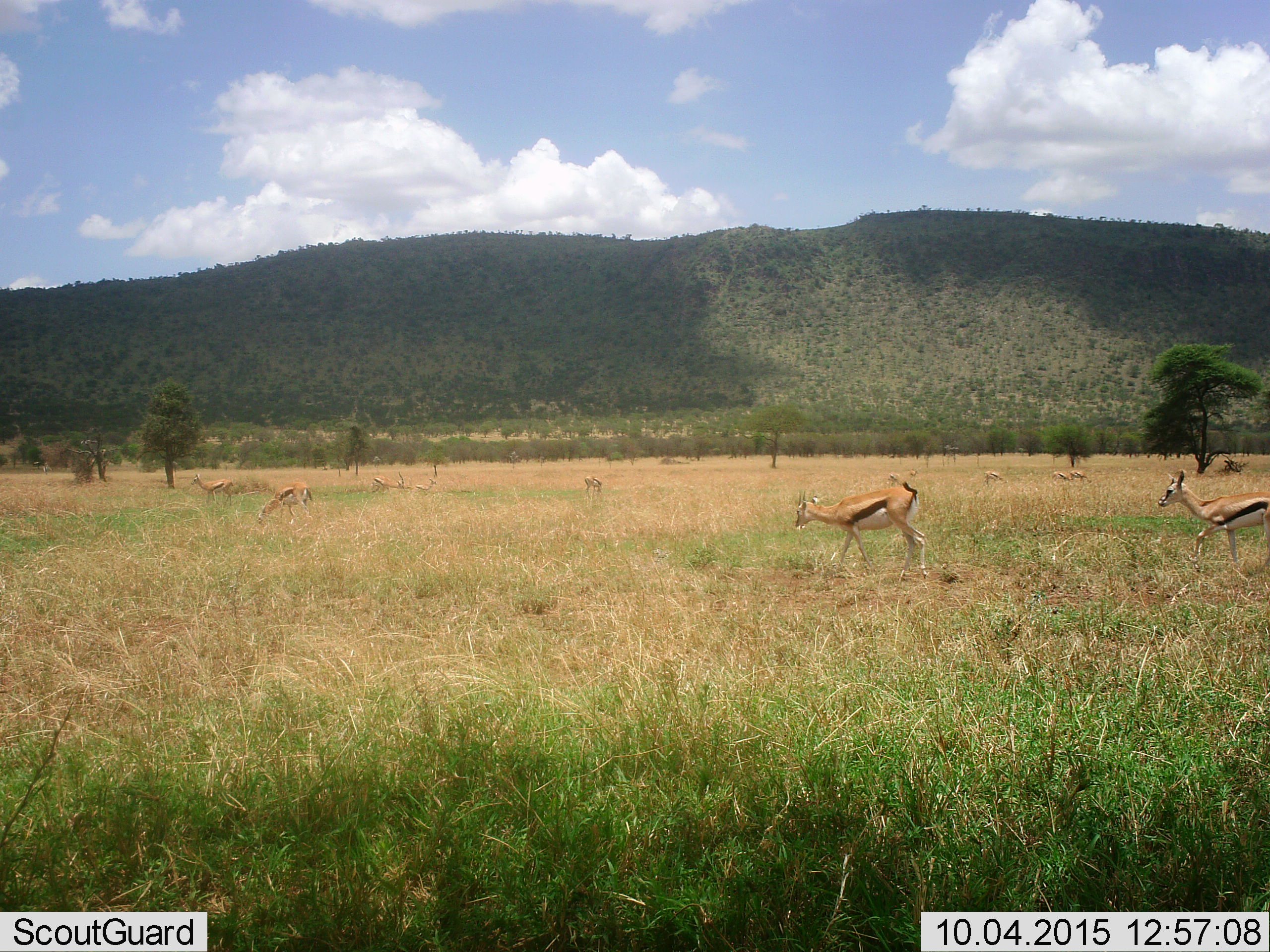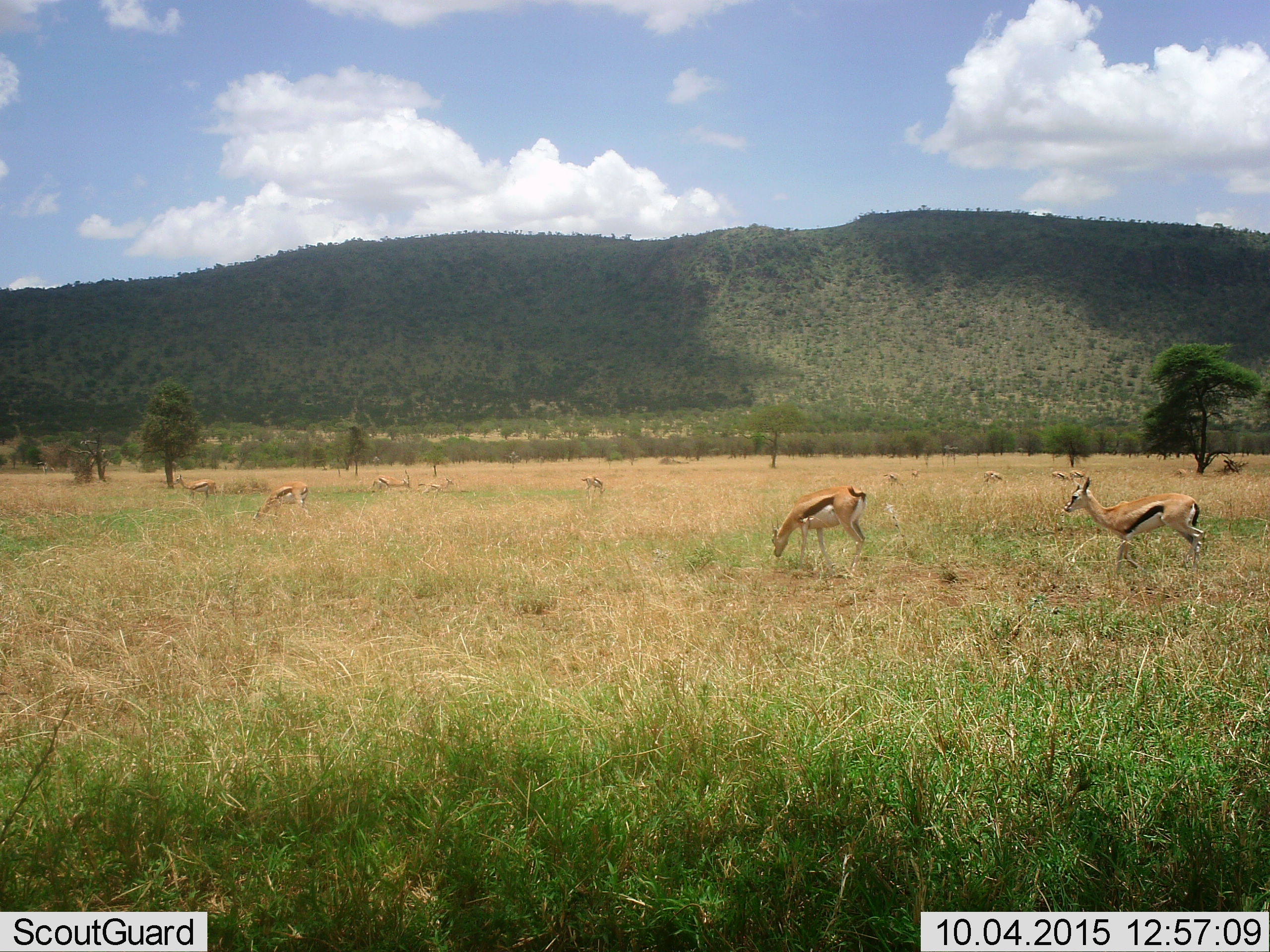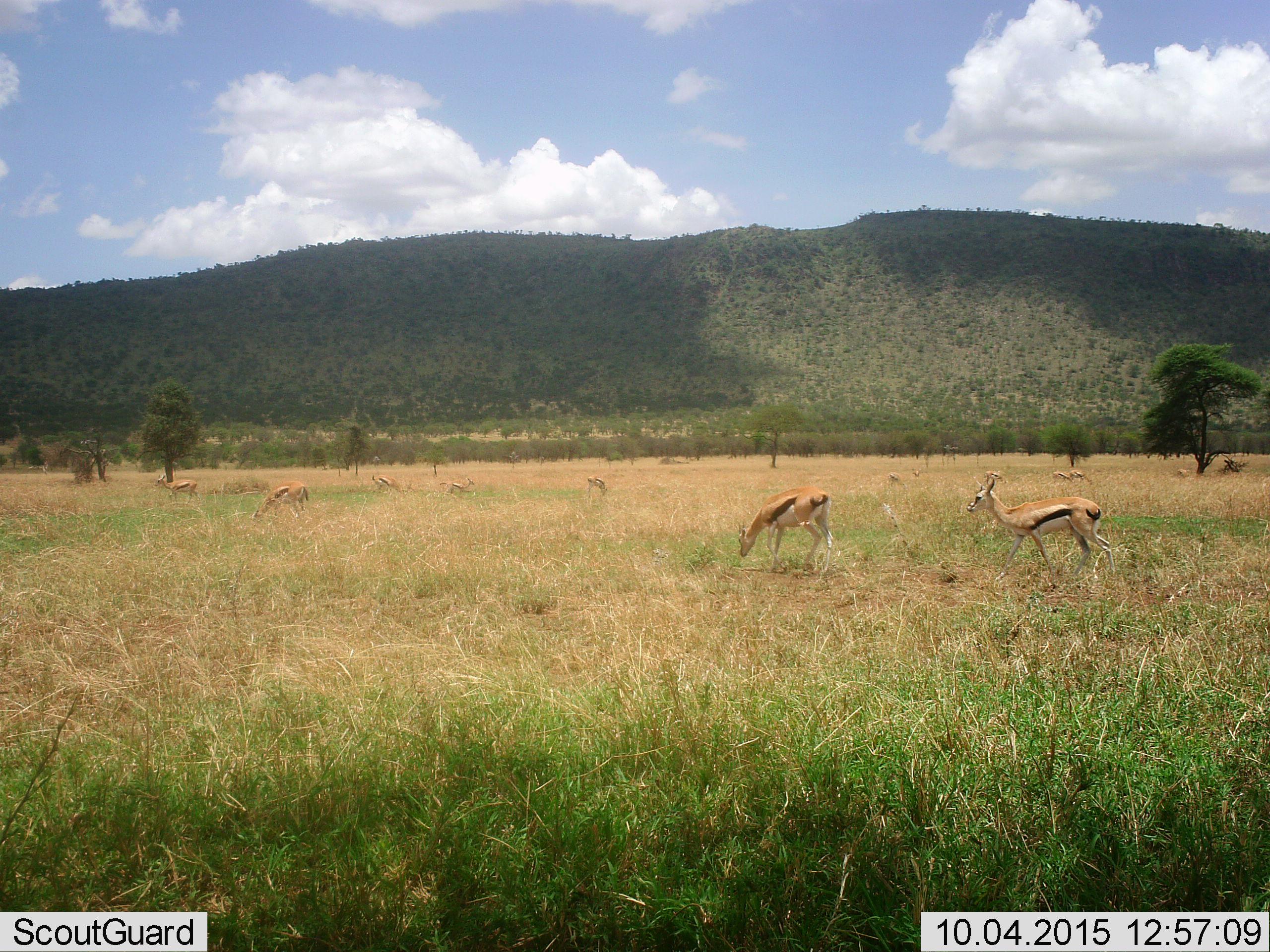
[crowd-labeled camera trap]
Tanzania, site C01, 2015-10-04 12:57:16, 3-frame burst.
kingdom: Animalia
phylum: Chordata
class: Mammalia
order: Artiodactyla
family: Bovidae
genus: Eudorcas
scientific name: Eudorcas thomsonii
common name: thomson's gazelle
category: gazellethomsons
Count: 11-50.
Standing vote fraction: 53%.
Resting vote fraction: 0%.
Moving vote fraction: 59%.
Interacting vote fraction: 12%.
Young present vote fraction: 6%.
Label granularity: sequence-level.